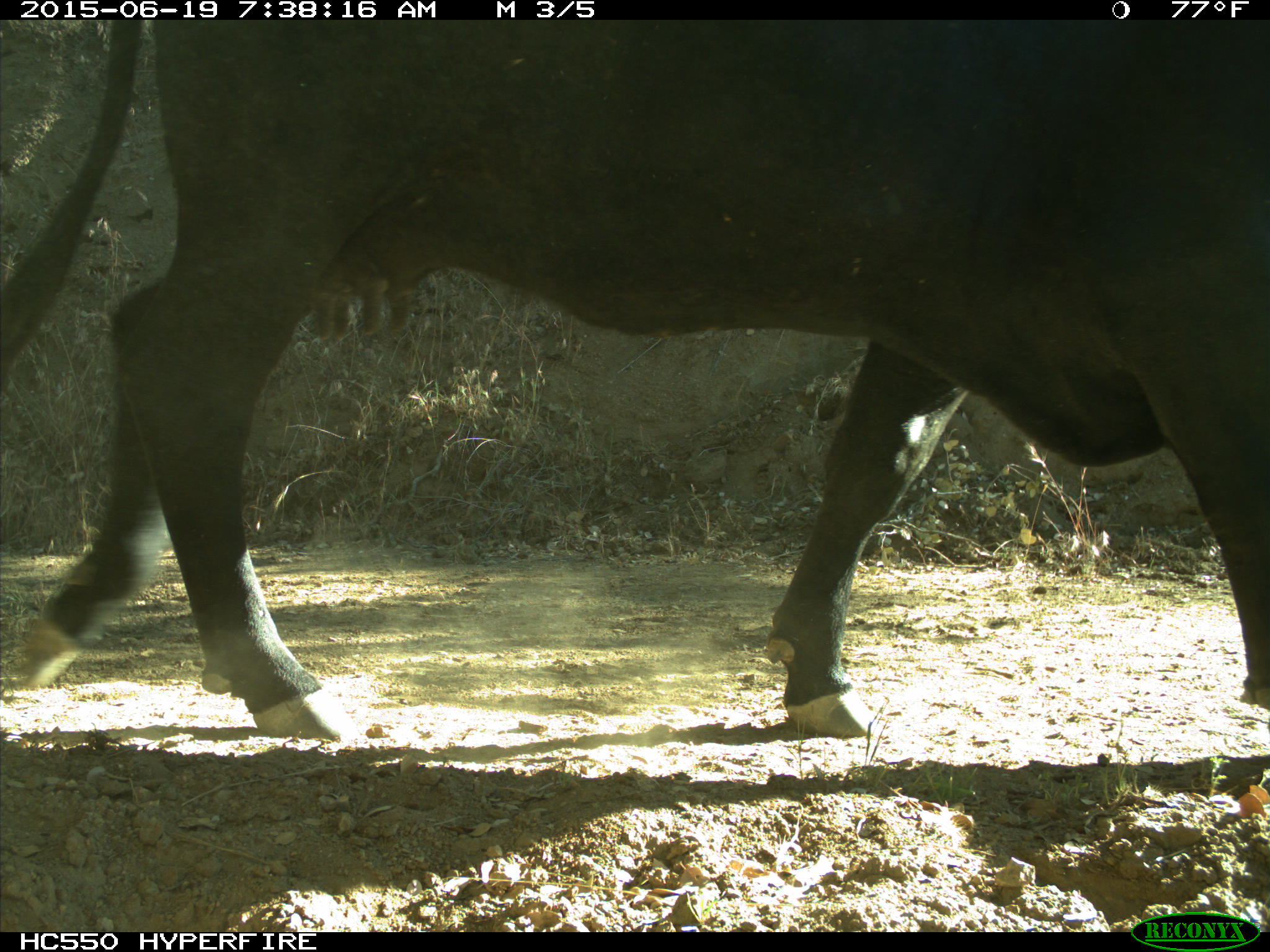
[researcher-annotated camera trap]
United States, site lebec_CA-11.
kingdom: Animalia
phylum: Chordata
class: Mammalia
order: Artiodactyla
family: Bovidae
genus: Bos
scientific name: Bos taurus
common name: domestic cow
Bos taurus (domestic cow).